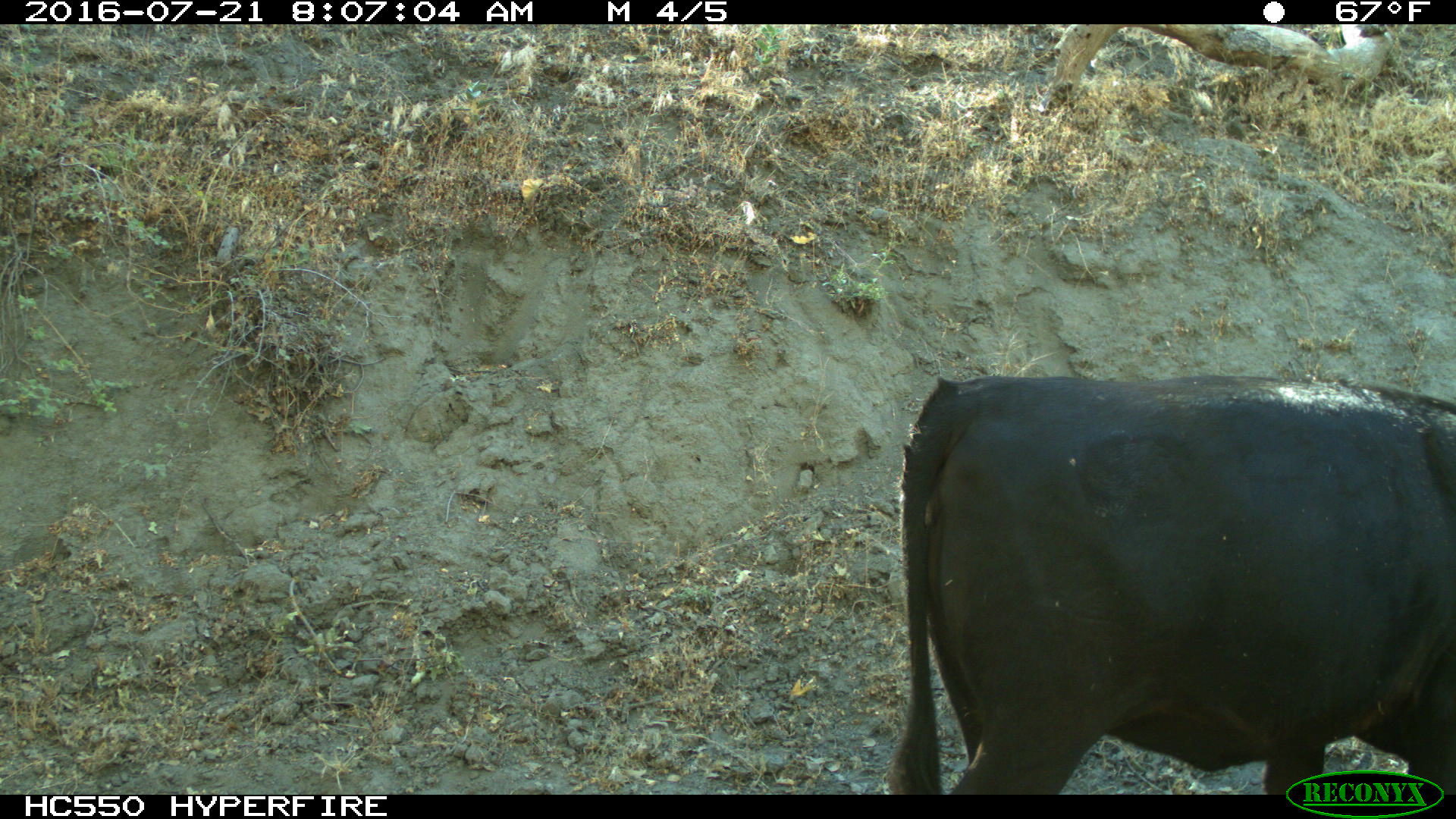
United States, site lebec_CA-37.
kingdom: Animalia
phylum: Chordata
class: Mammalia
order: Artiodactyla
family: Bovidae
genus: Bos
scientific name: Bos taurus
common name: domestic cow